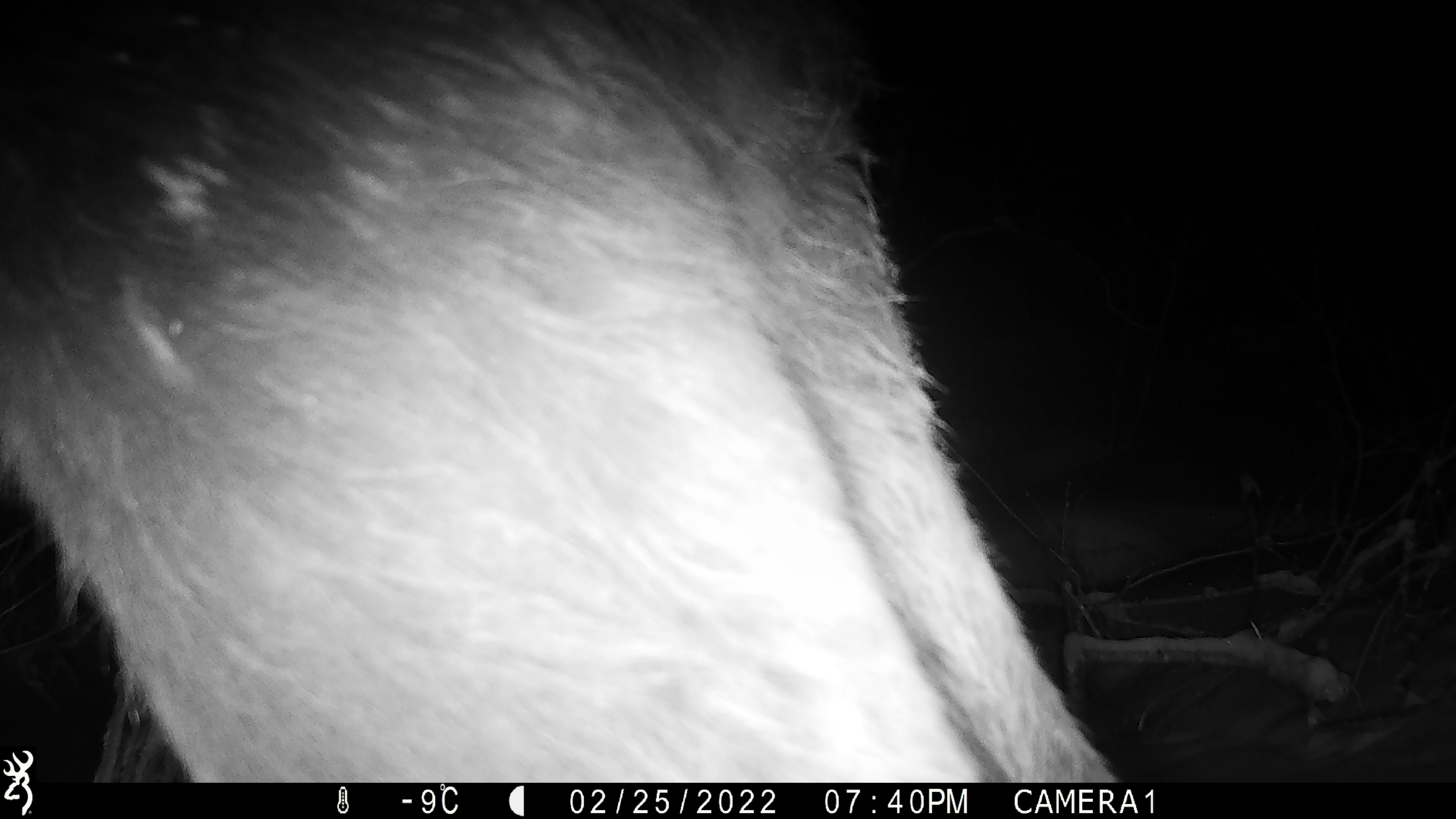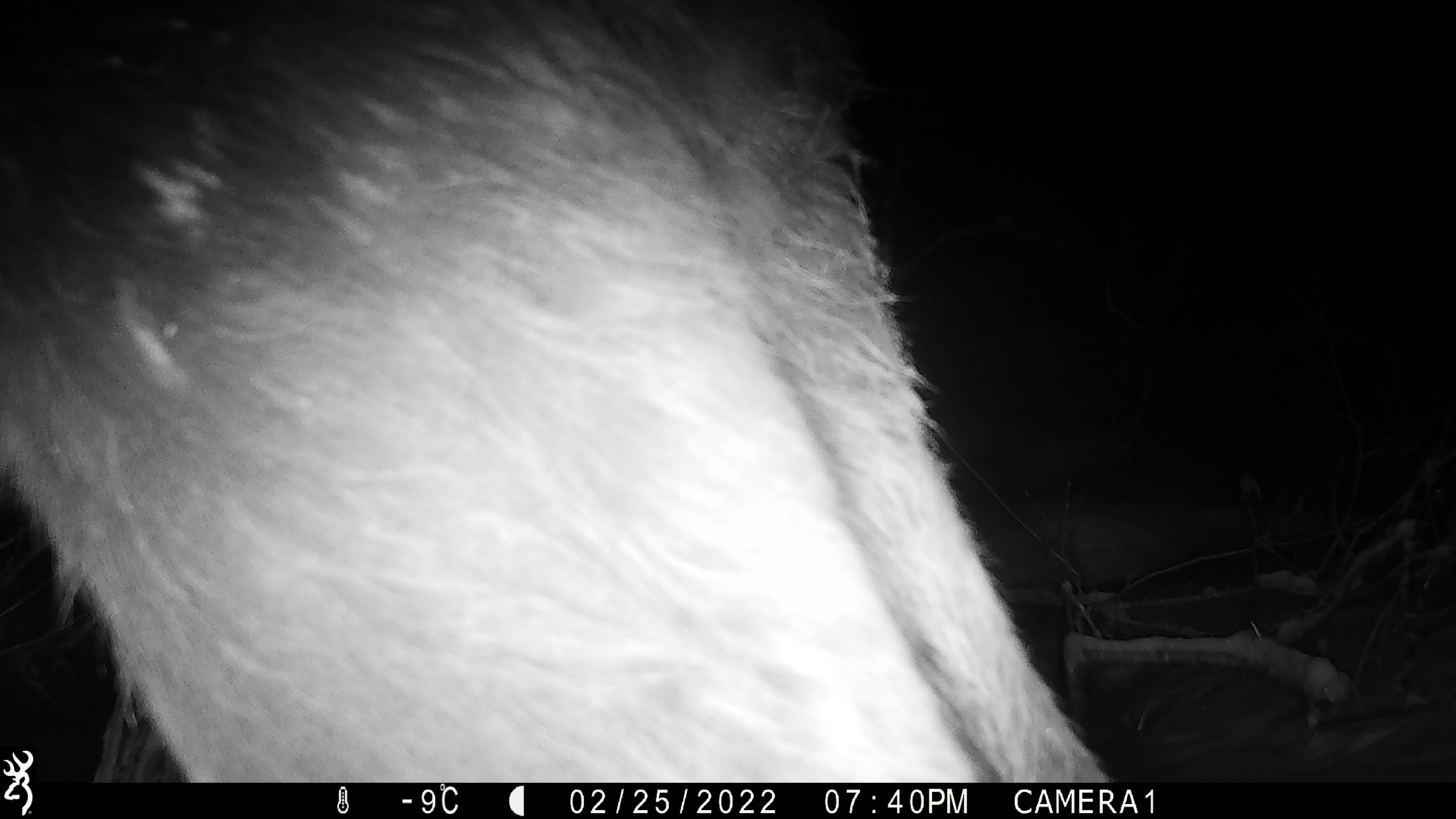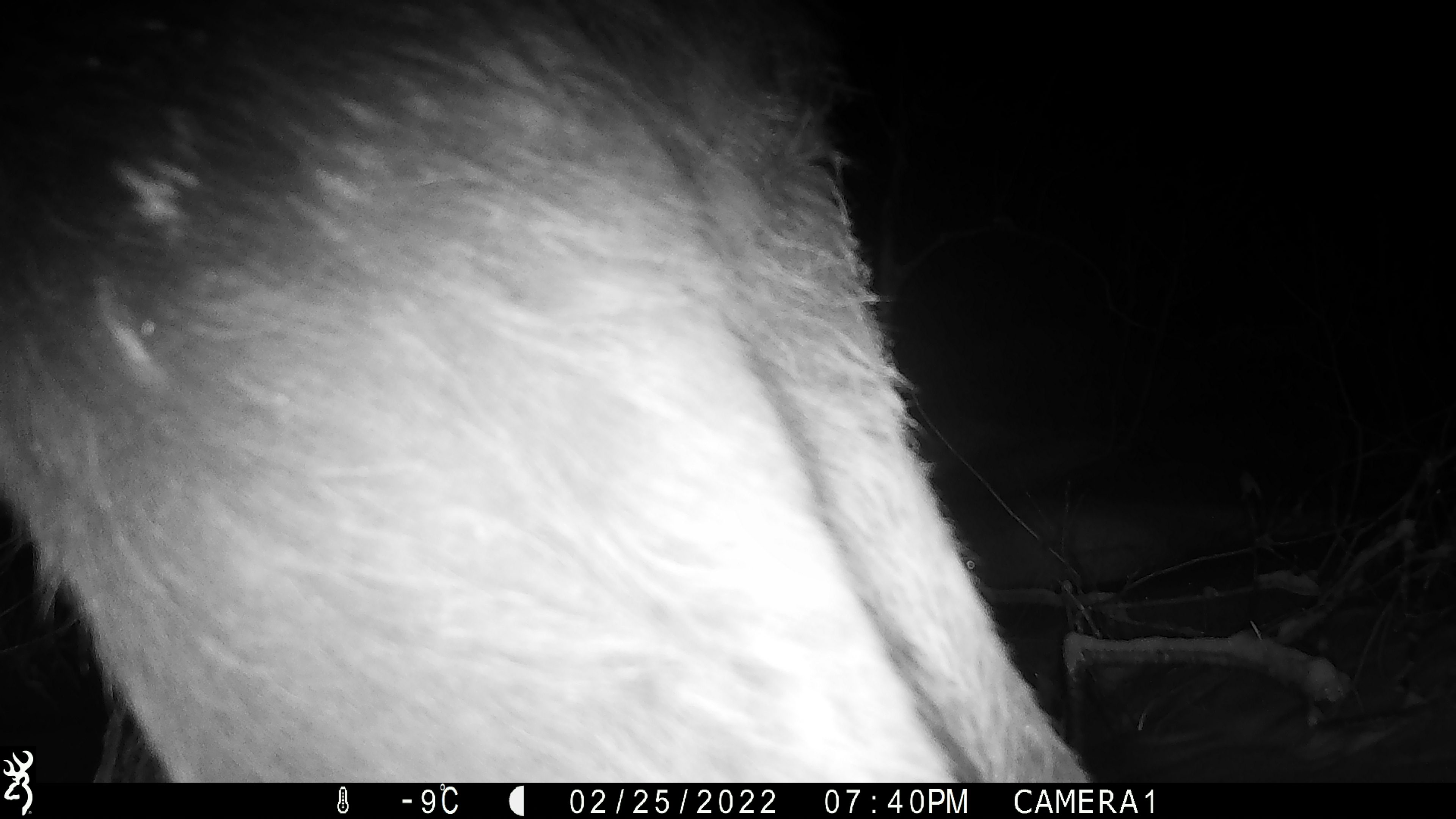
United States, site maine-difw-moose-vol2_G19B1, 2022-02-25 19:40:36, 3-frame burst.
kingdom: Animalia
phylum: Chordata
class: Mammalia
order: Artiodactyla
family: Cervidae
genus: Alces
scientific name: Alces alces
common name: moose